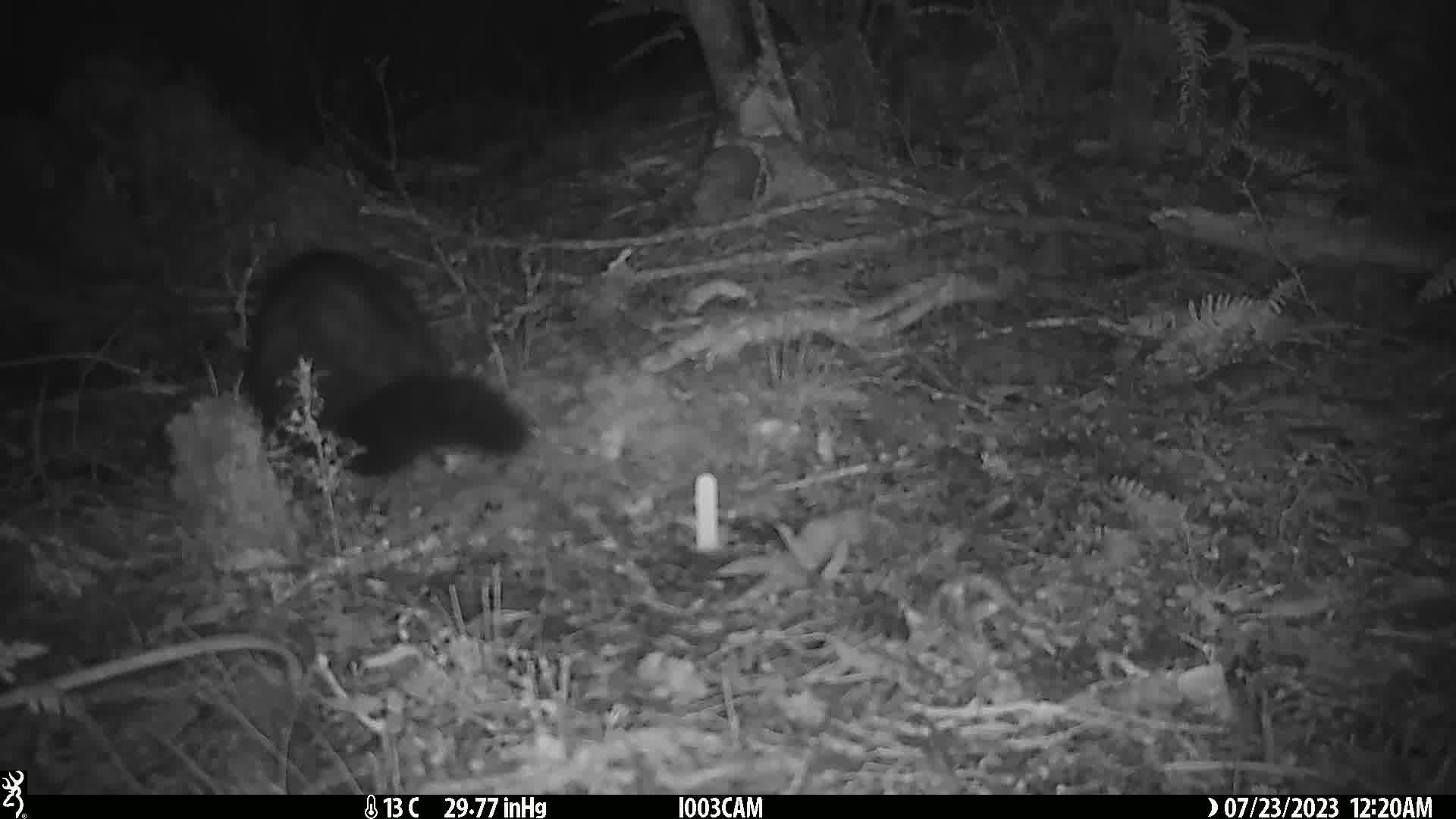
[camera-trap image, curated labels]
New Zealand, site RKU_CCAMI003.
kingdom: Animalia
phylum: Chordata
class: Mammalia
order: Diprotodontia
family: Phalangeridae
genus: Trichosurus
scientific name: Trichosurus vulpecula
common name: common brushtail possum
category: possum